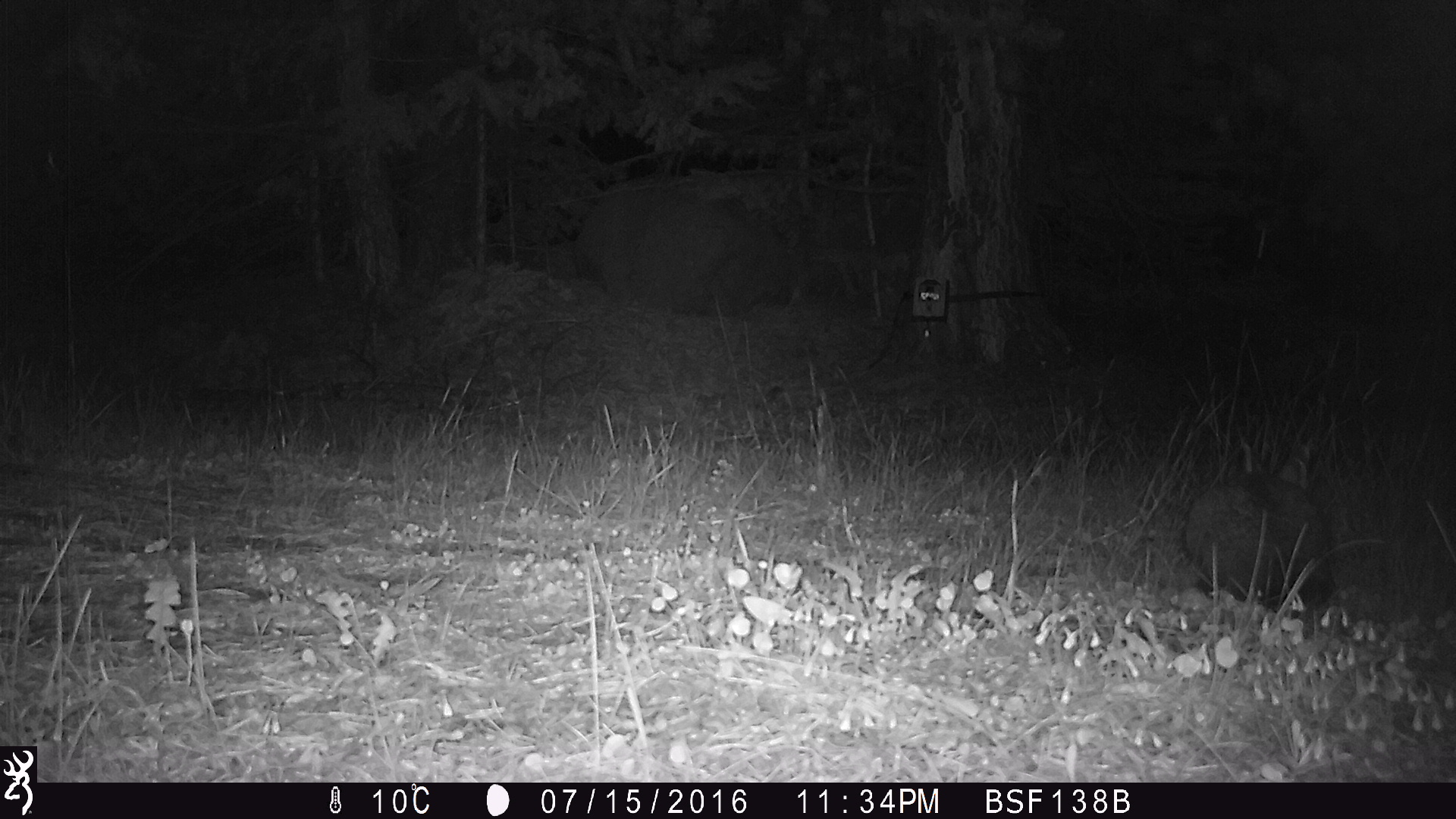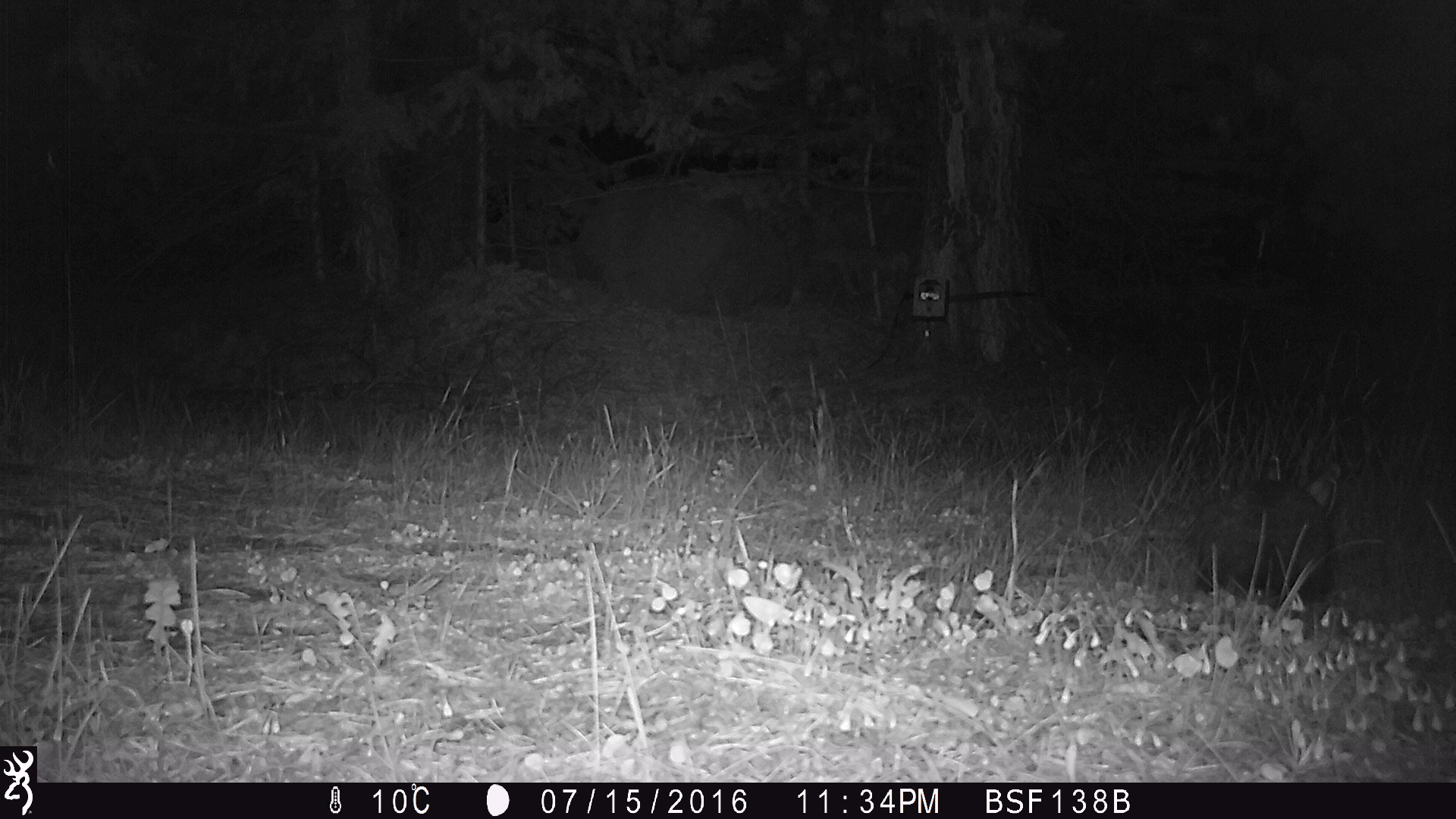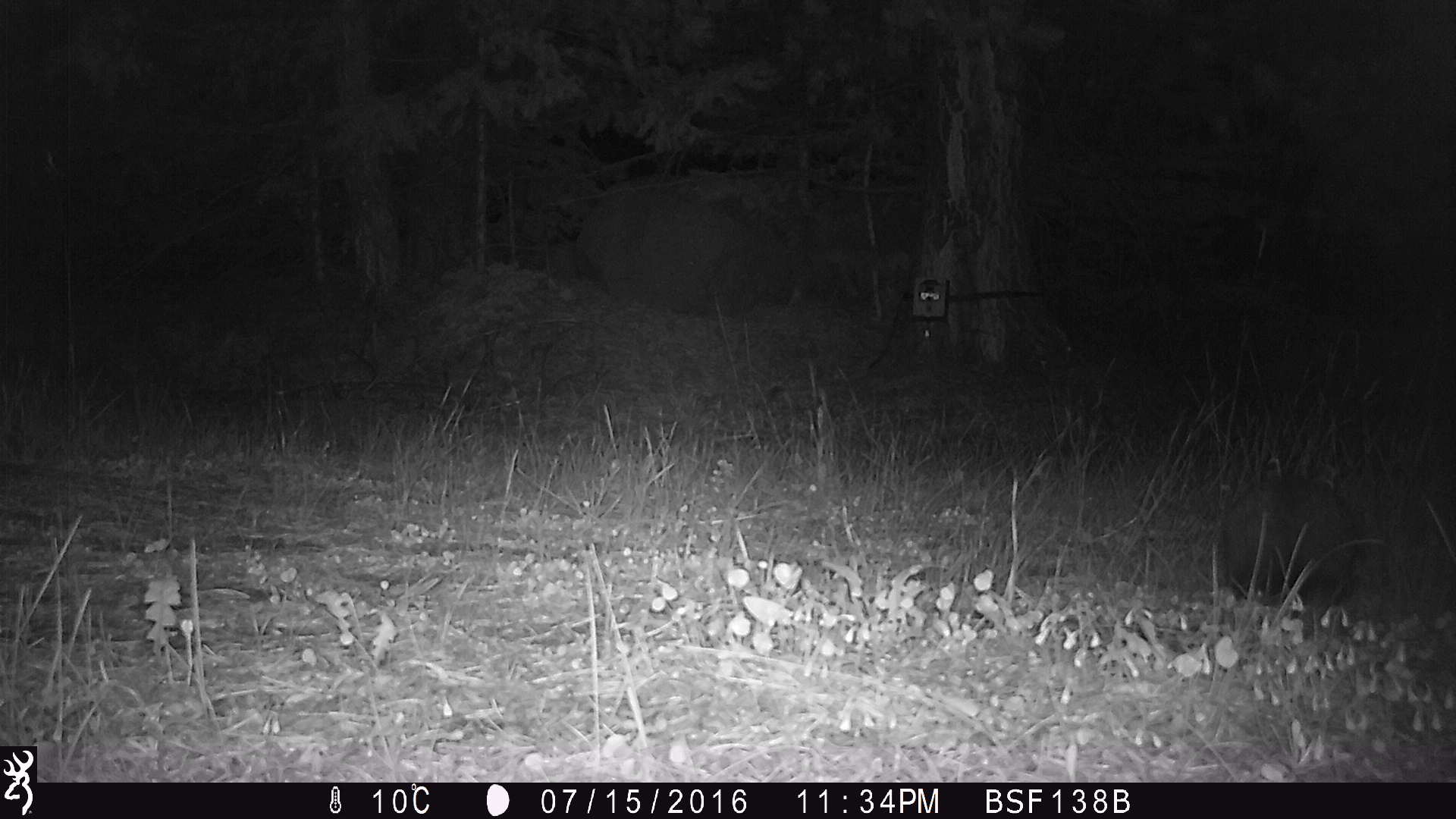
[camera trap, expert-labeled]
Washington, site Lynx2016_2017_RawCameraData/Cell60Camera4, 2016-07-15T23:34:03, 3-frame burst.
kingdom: Animalia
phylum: Chordata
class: Mammalia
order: Lagomorpha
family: Leporidae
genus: Lepus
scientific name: Lepus americanus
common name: snowshoe hare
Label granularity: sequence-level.